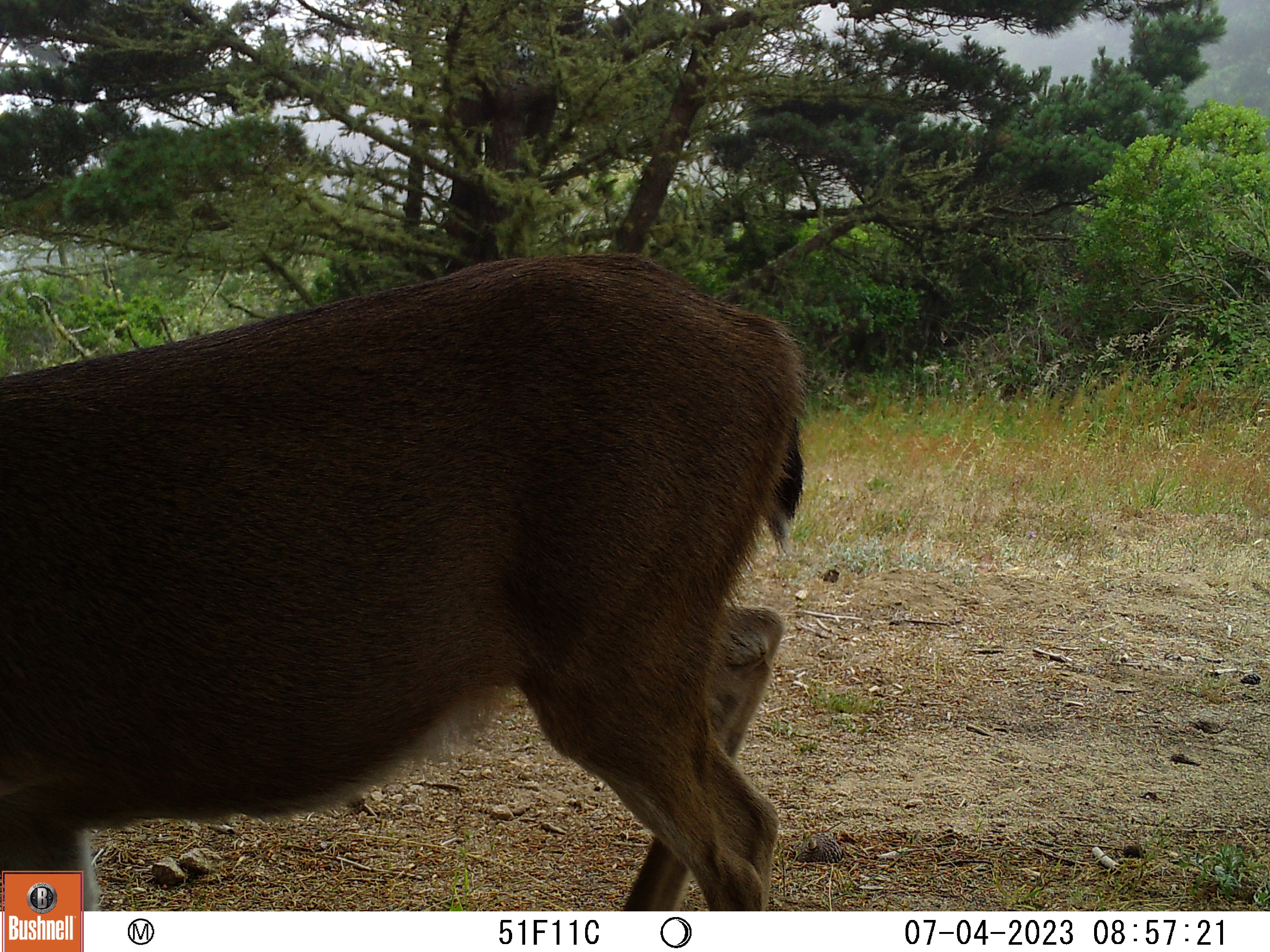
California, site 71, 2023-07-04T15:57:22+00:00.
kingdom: Animalia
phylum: Chordata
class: Mammalia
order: Artiodactyla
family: Cervidae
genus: Odocoileus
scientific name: Odocoileus hemionus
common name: mule deer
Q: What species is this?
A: Mule deer (Odocoileus hemionus).